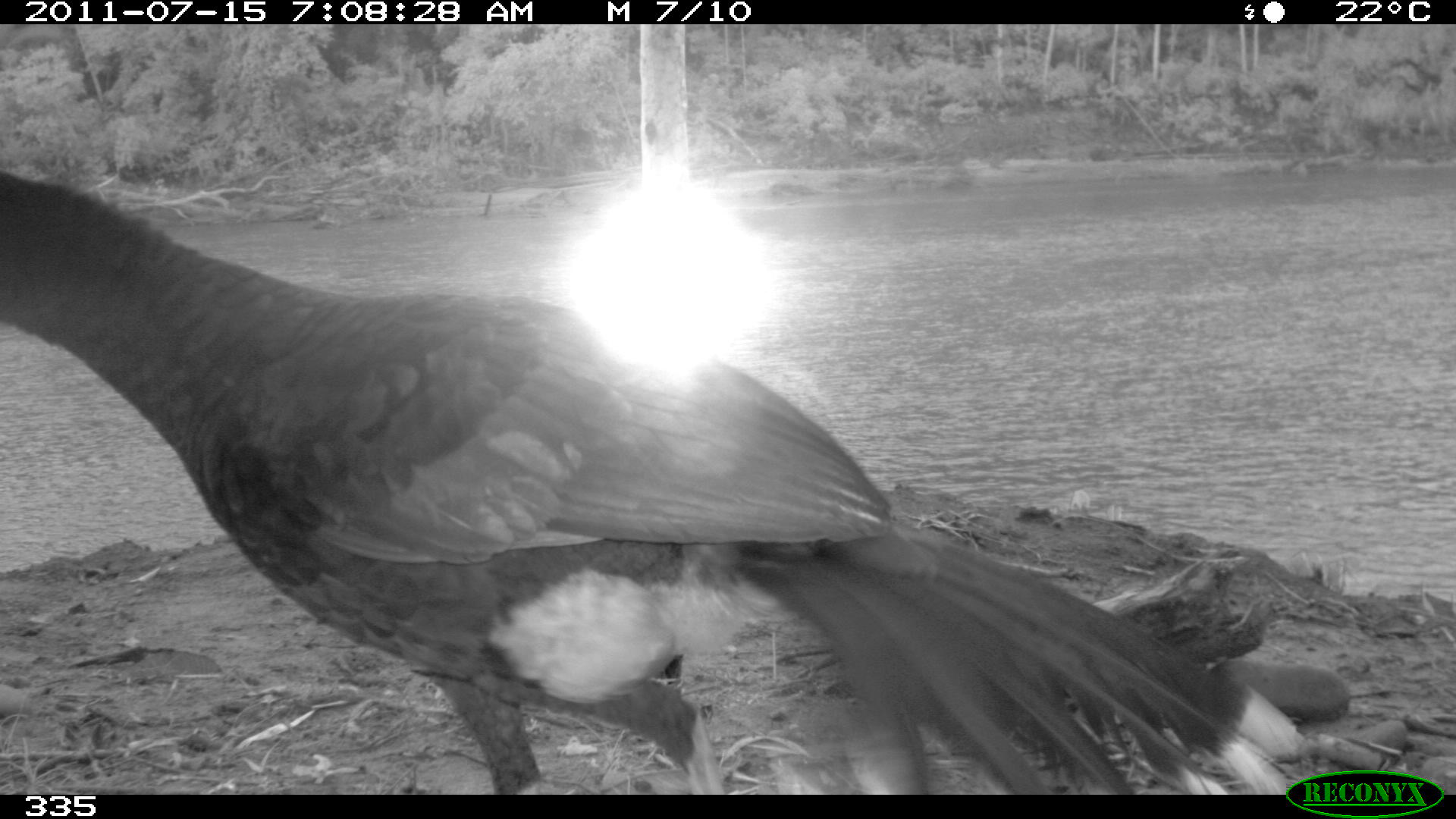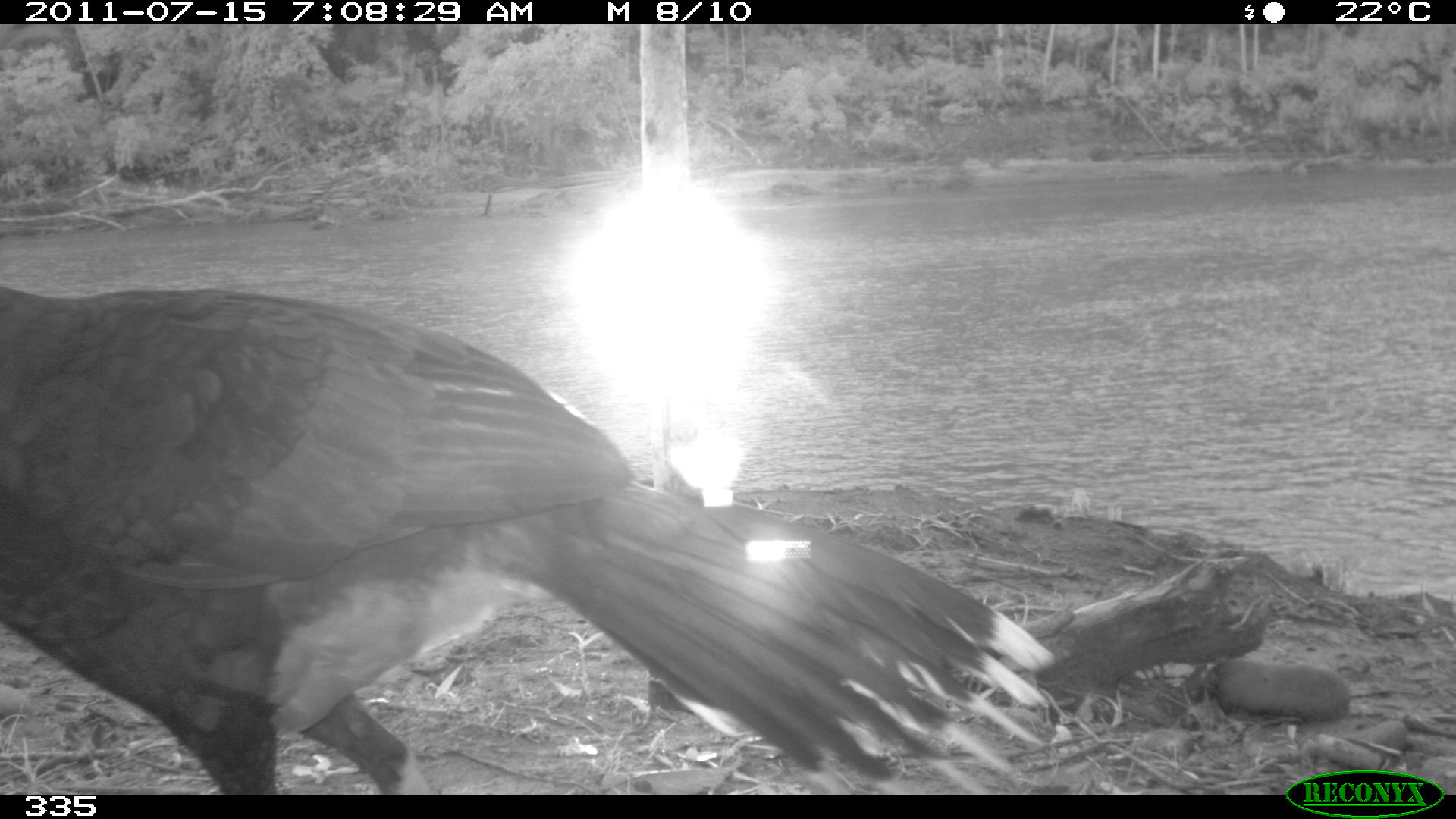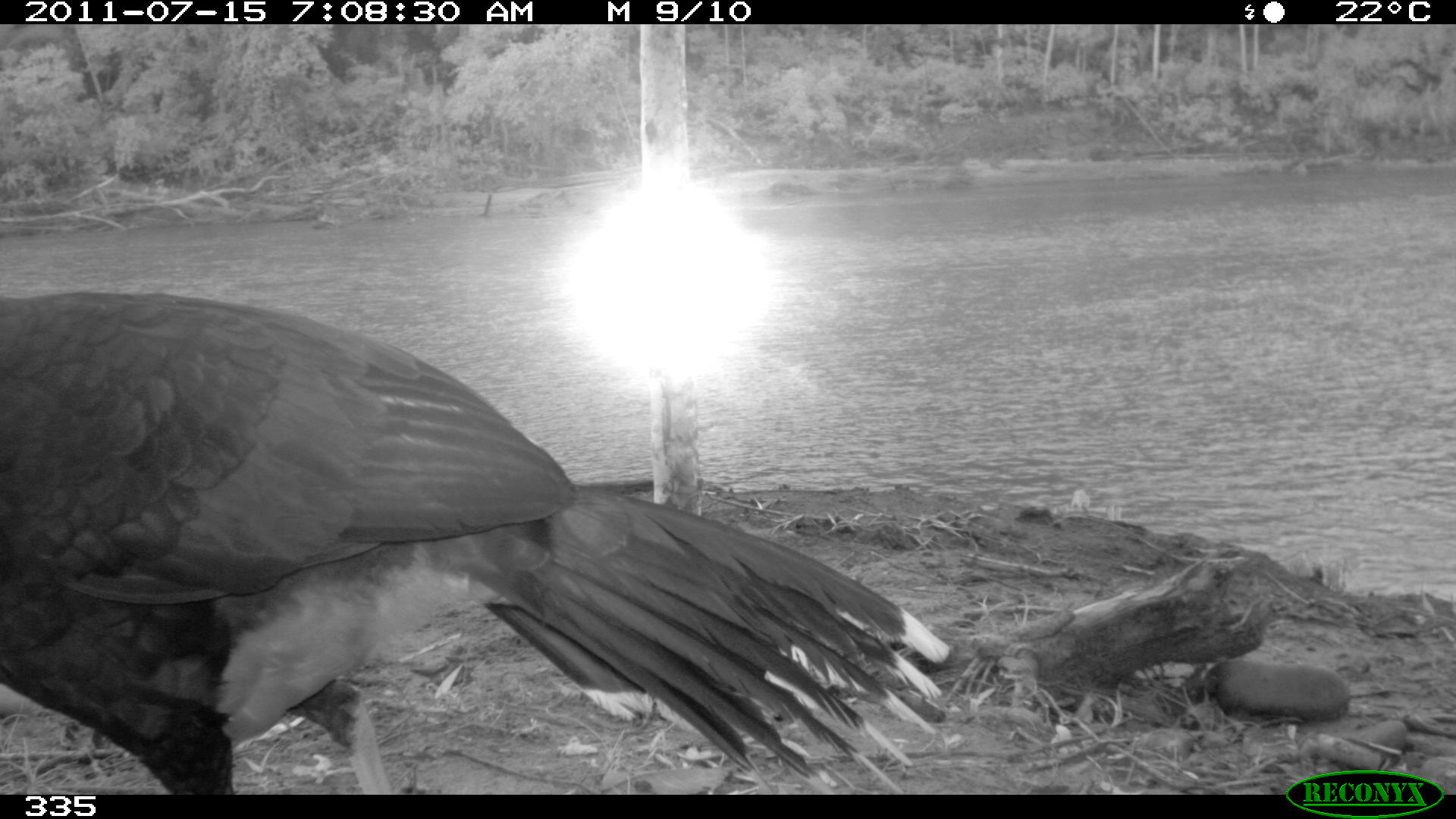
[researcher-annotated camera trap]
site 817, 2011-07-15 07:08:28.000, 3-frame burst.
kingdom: Animalia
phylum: Chordata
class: Aves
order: Galliformes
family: Cracidae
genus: Mitu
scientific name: Mitu tuberosum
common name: razor-billed curassow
Mitu tuberosum (razor-billed curassow).